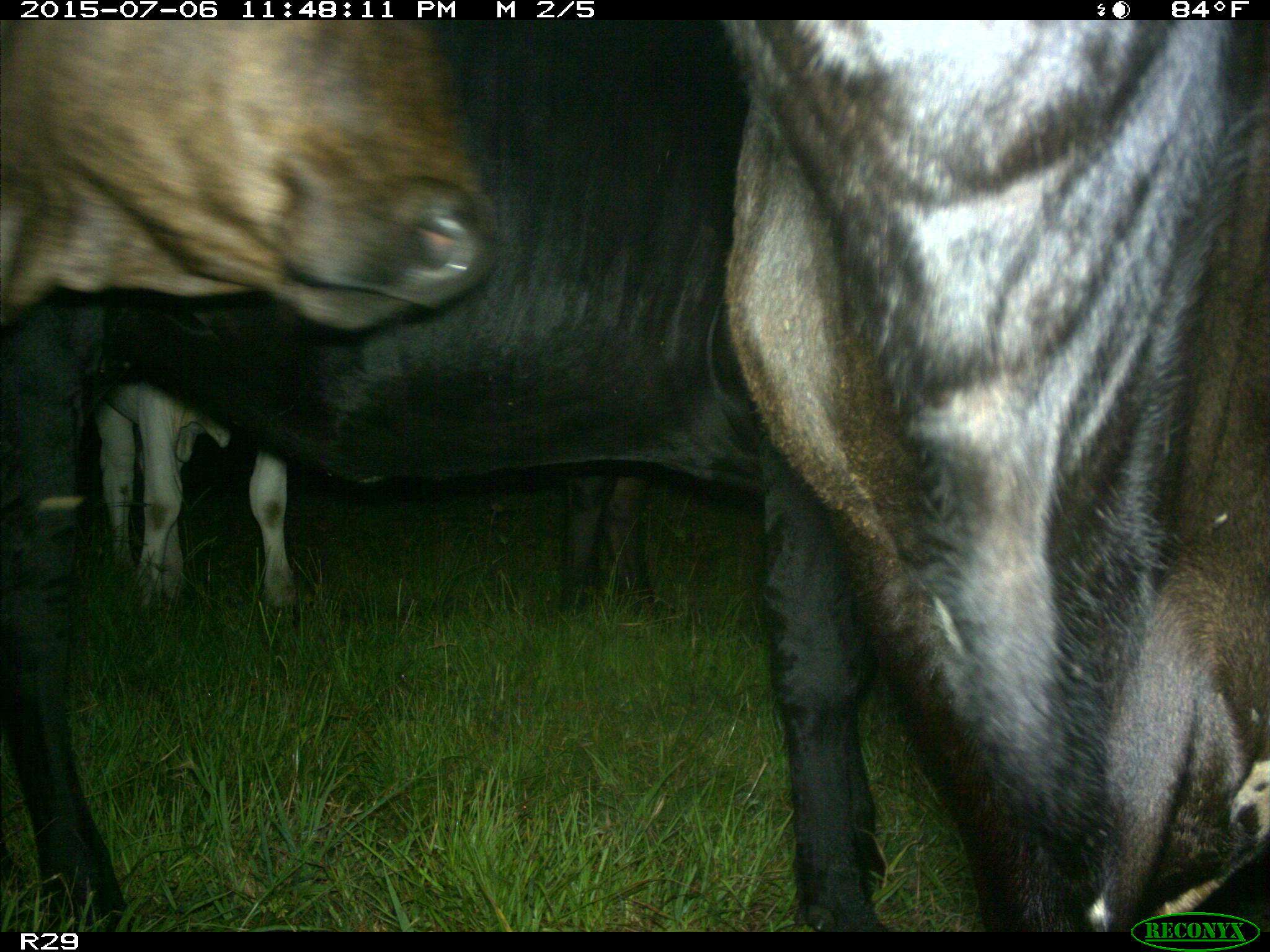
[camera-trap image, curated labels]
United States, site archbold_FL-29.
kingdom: Animalia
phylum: Chordata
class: Mammalia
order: Artiodactyla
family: Bovidae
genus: Bos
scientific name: Bos taurus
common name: domestic cow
Bos taurus (domestic cow).